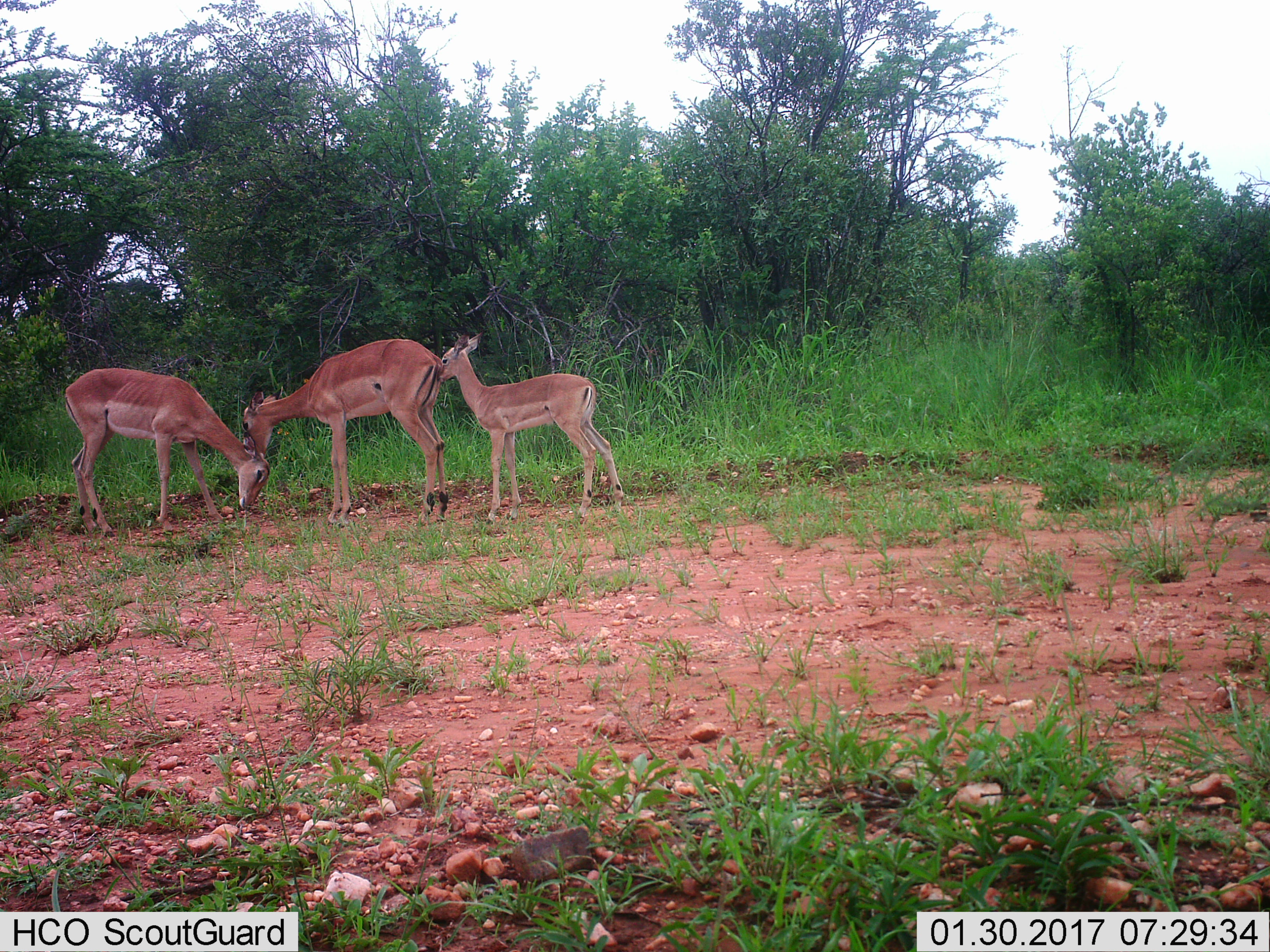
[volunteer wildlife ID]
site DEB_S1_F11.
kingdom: Animalia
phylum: Chordata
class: Mammalia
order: Artiodactyla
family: Bovidae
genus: Aepyceros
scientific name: Aepyceros melampus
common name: impala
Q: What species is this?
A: Impala (Aepyceros melampus).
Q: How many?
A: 3.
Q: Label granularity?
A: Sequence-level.